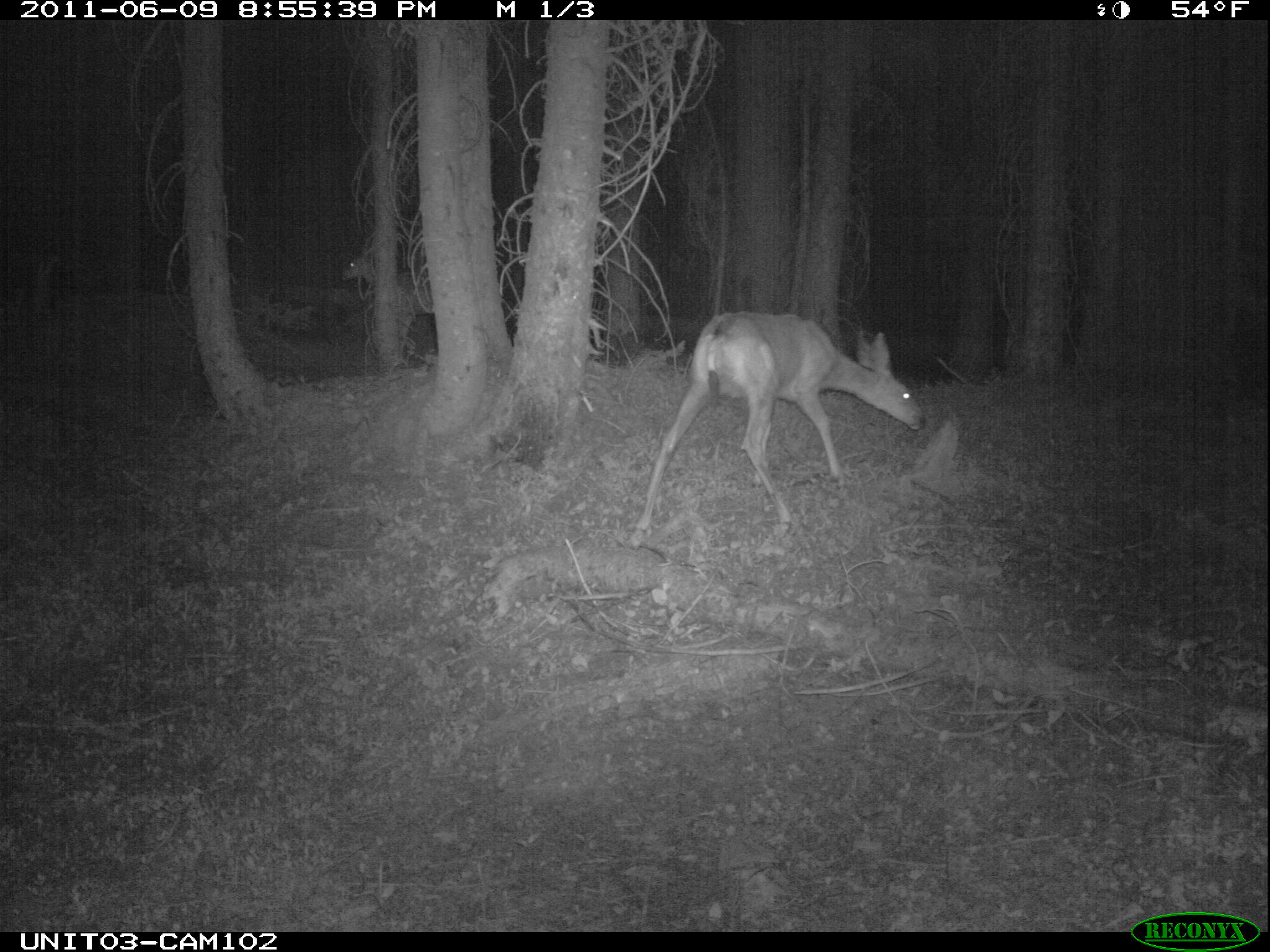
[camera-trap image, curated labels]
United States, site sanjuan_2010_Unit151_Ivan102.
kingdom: Animalia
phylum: Chordata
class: Mammalia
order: Artiodactyla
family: Cervidae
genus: Odocoileus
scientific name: Odocoileus hemionus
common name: mule deer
Odocoileus hemionus (mule deer).